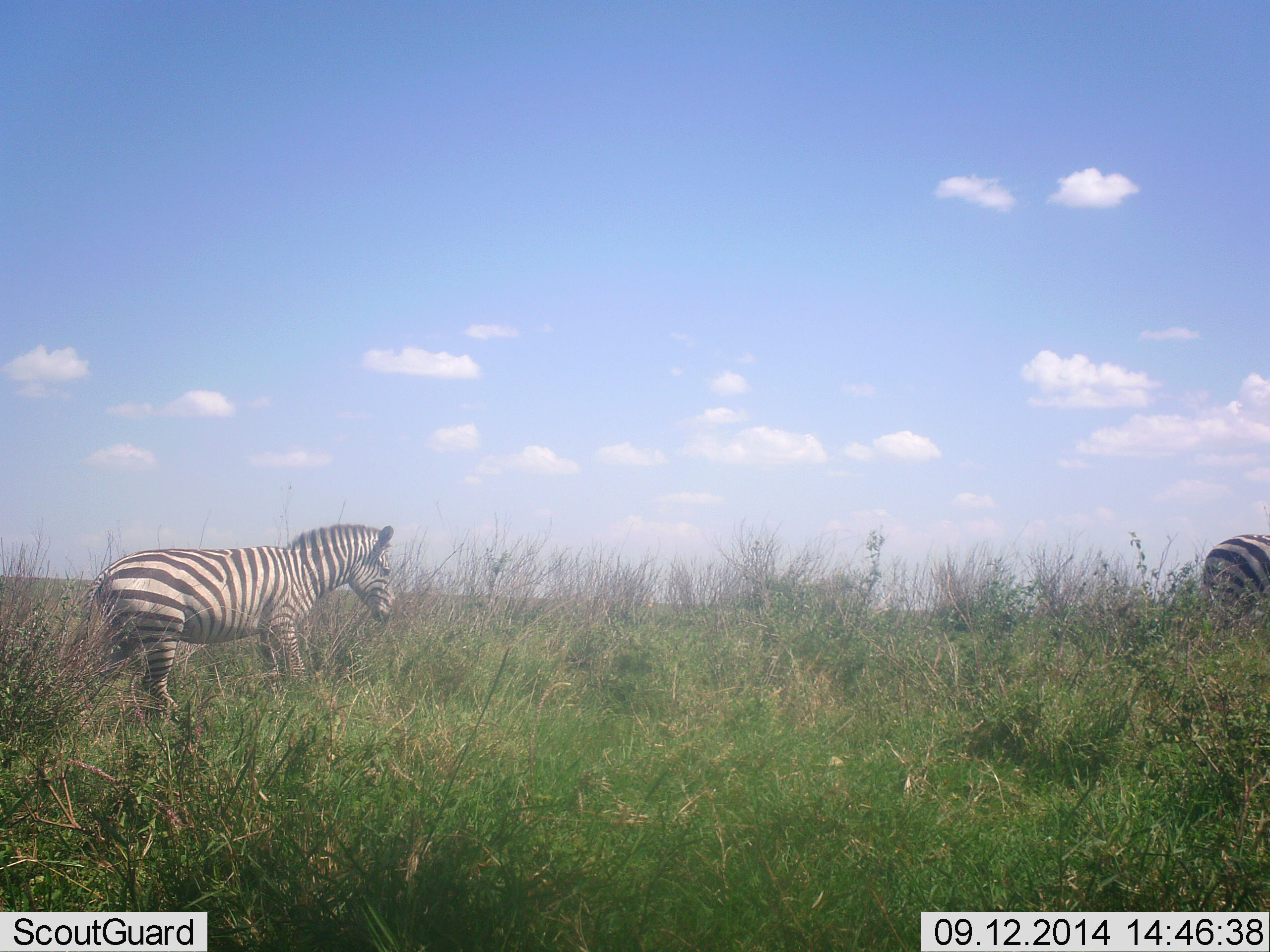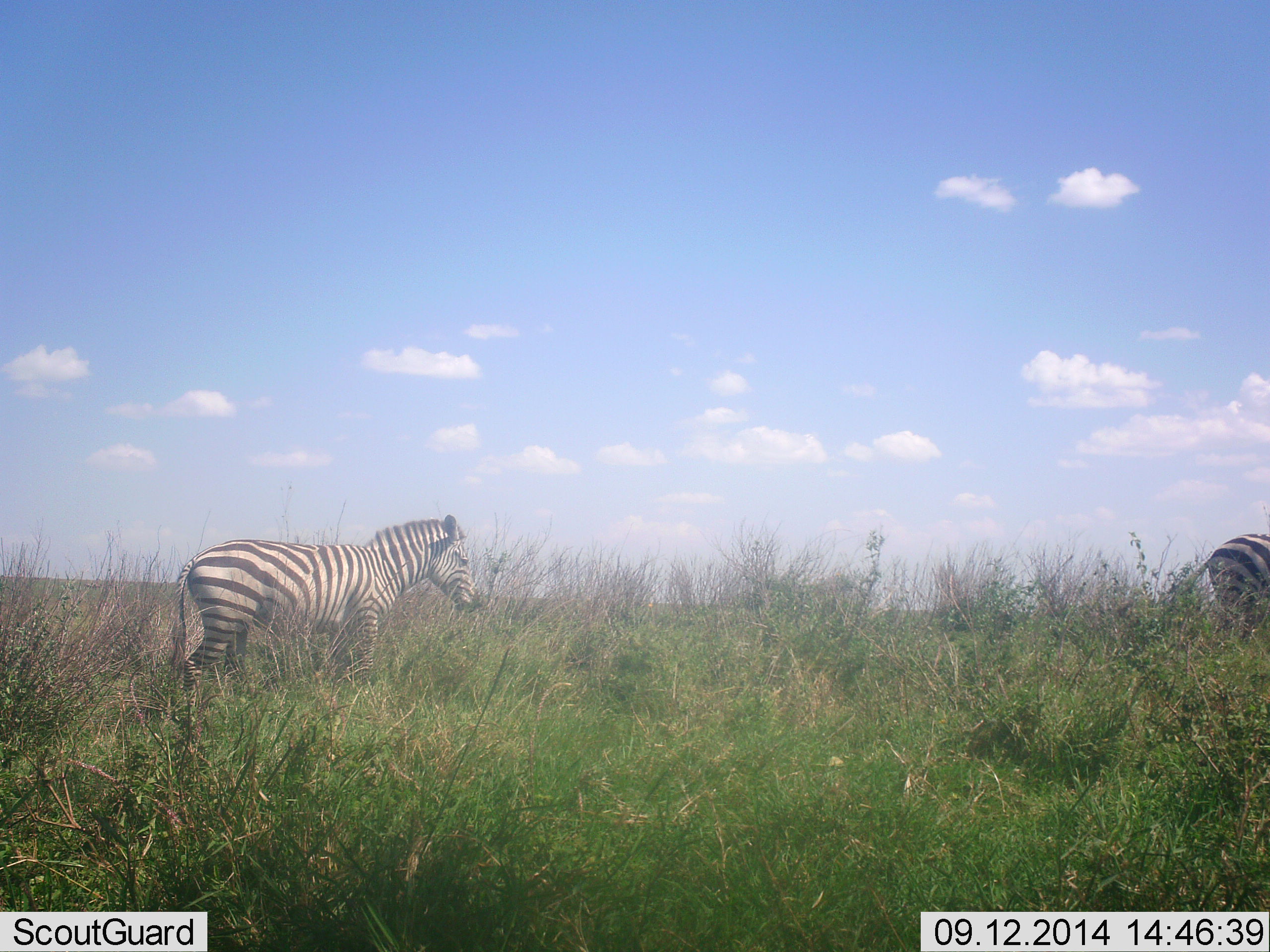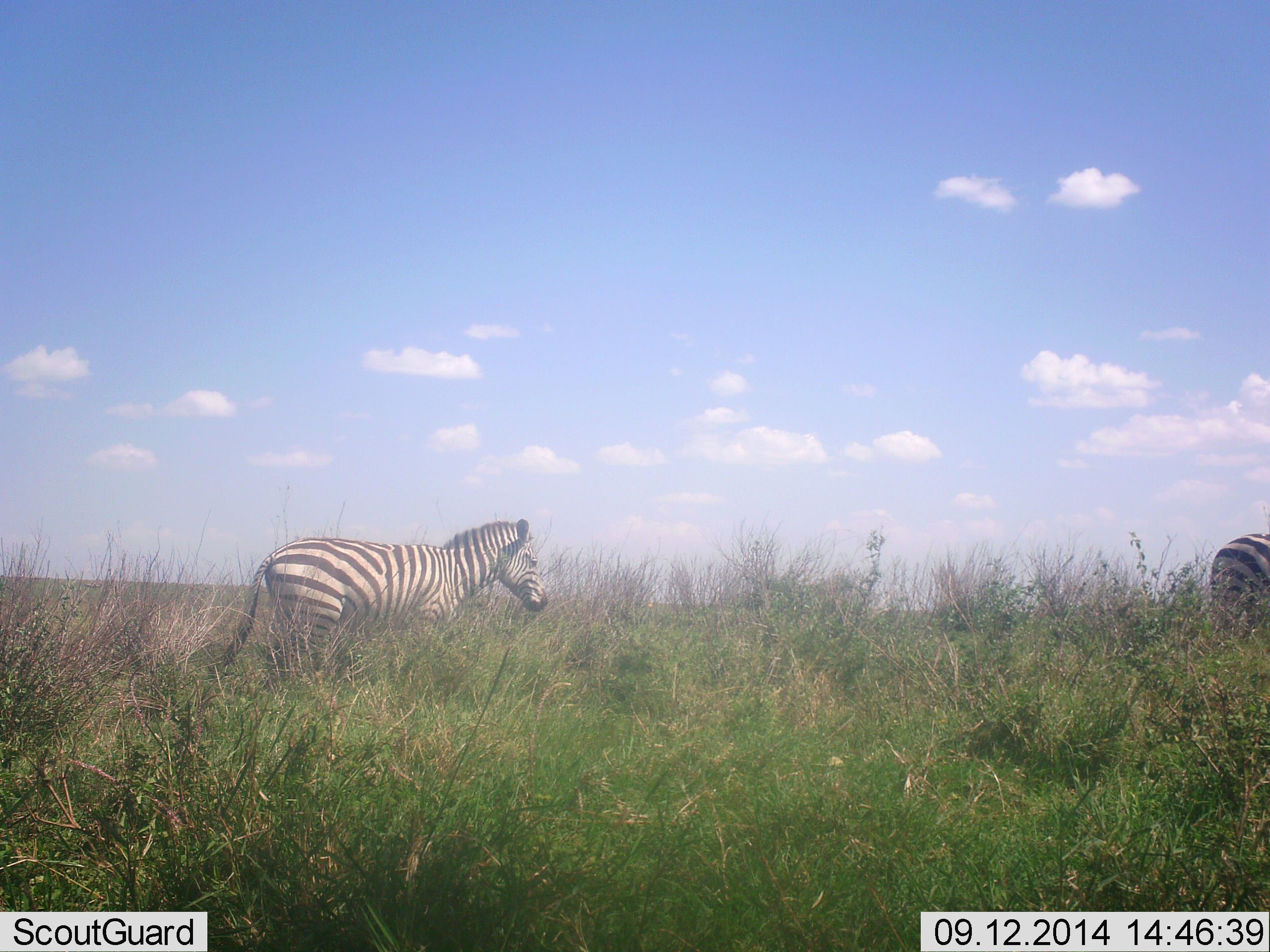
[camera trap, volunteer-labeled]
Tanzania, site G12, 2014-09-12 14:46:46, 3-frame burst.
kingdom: Animalia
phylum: Chordata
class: Mammalia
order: Perissodactyla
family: Equidae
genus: Equus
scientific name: Equus quagga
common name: plains zebra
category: zebra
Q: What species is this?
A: Zebra (plains zebra) (Equus quagga).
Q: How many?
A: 2.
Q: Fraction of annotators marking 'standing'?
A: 60%.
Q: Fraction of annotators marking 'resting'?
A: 0%.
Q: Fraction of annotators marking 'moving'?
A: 80%.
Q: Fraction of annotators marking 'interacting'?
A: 0%.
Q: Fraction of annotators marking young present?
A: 0%.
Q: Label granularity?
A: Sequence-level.